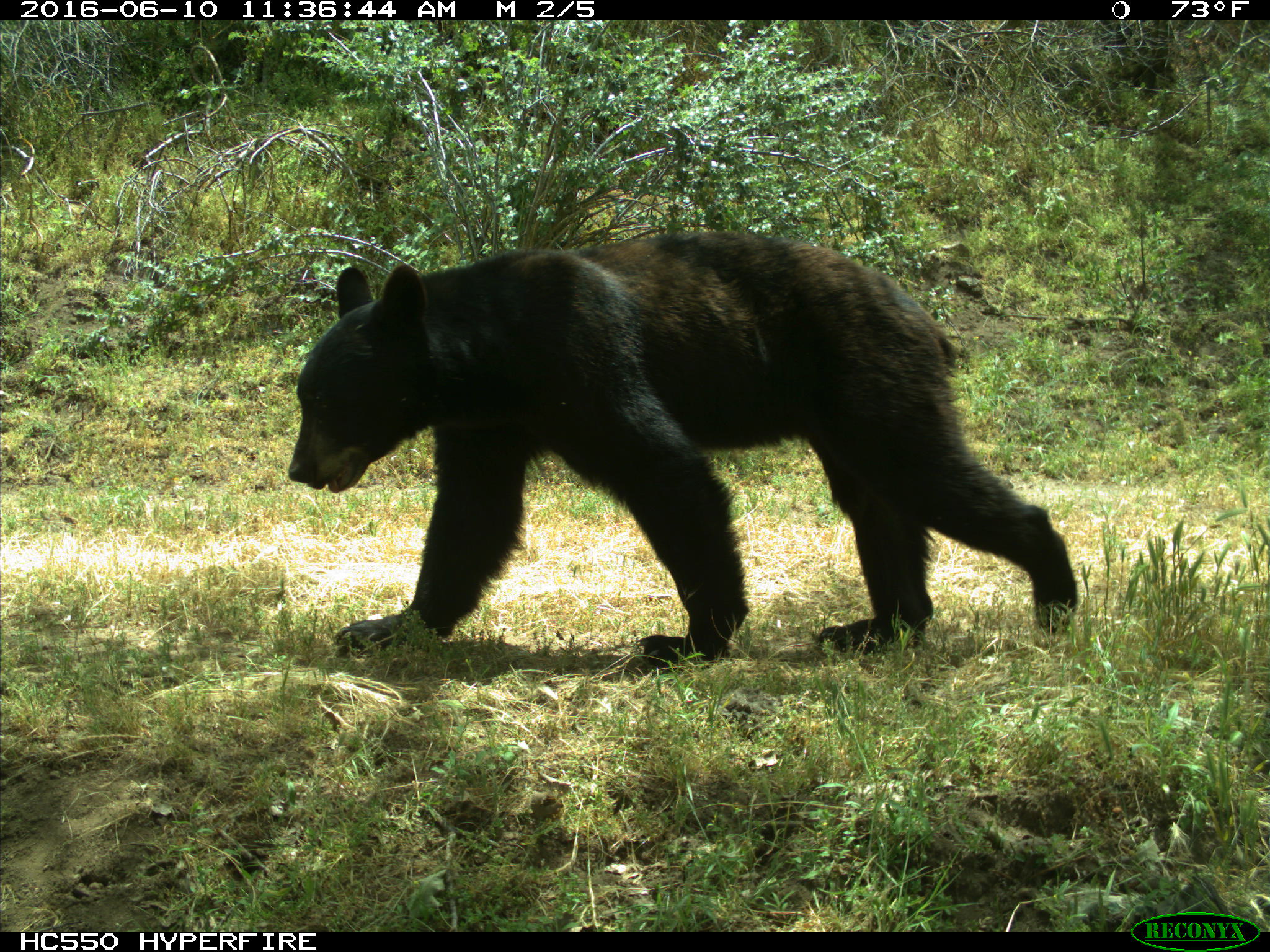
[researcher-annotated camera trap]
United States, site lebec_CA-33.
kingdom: Animalia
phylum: Chordata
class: Mammalia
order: Carnivora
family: Ursidae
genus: Ursus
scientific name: Ursus americanus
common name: american black bear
Ursus americanus (american black bear).